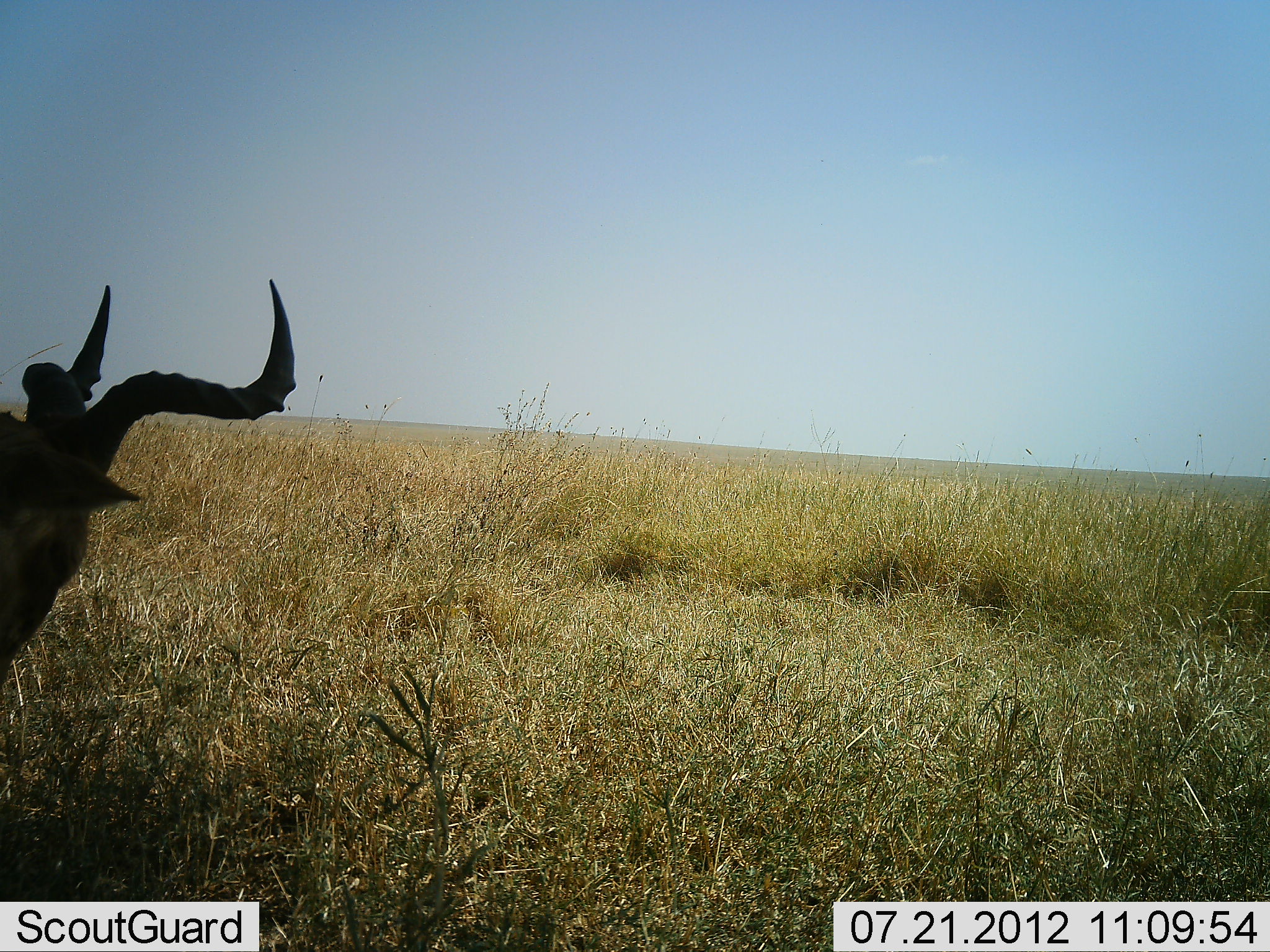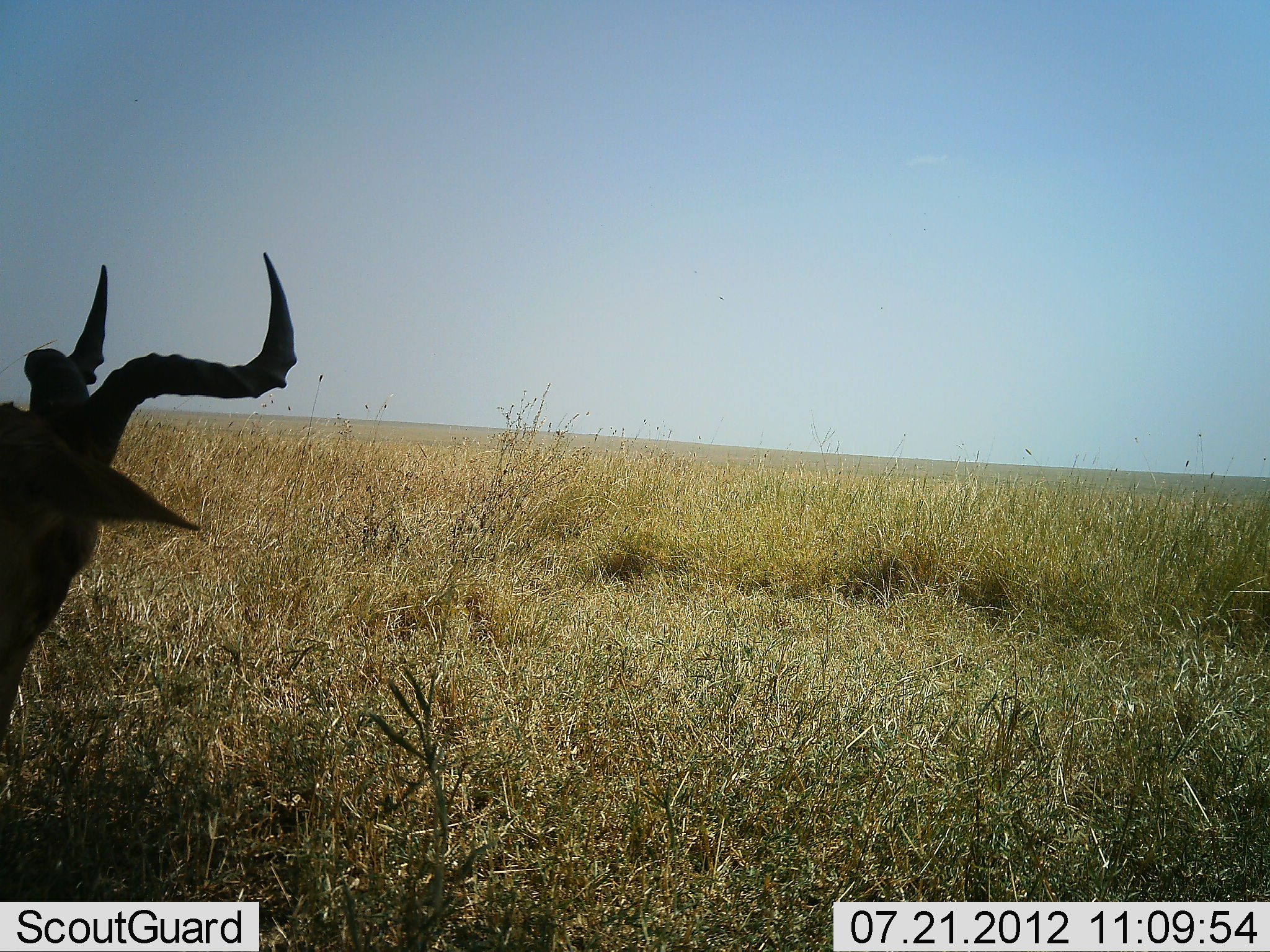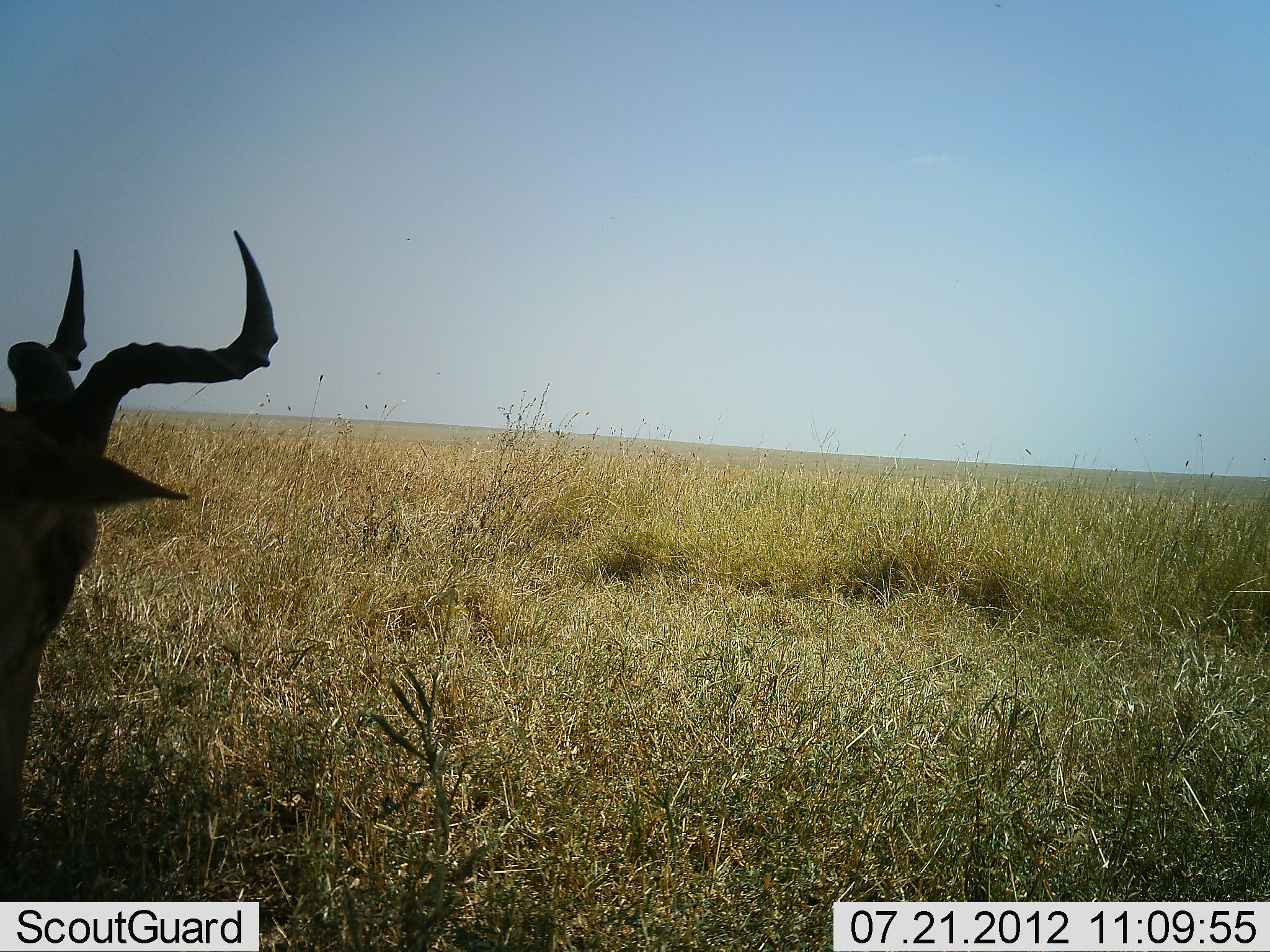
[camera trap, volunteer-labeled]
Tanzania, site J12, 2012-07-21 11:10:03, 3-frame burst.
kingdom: Animalia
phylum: Chordata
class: Mammalia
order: Artiodactyla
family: Bovidae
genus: Alcelaphus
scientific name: Alcelaphus buselaphus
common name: hartebeest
Hartebeest (Alcelaphus buselaphus), count 1. Behavior (volunteer vote fractions): standing 60%, resting 20%, moving 10%, interacting 0%. Young present (vote fraction): 0%. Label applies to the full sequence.